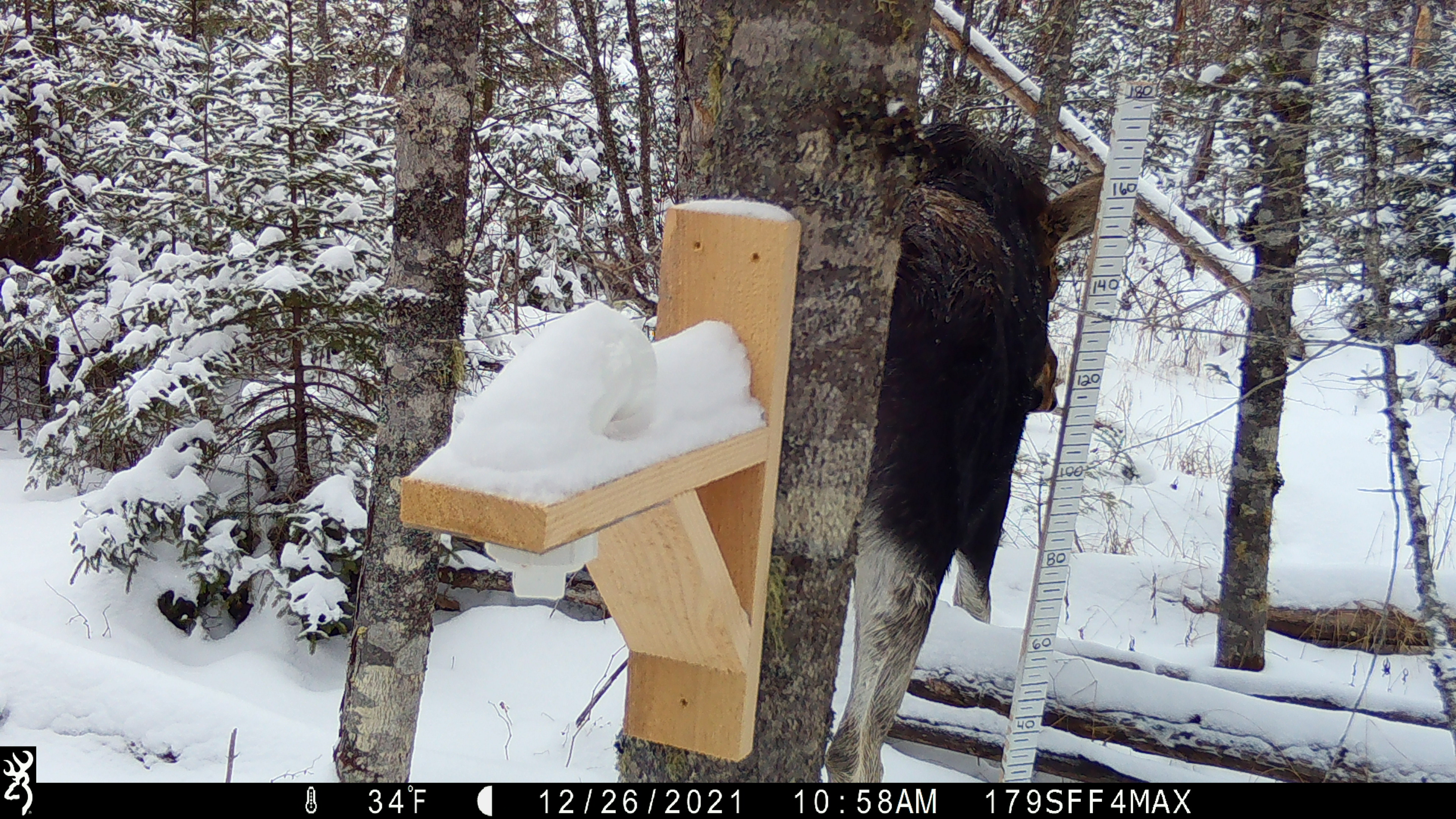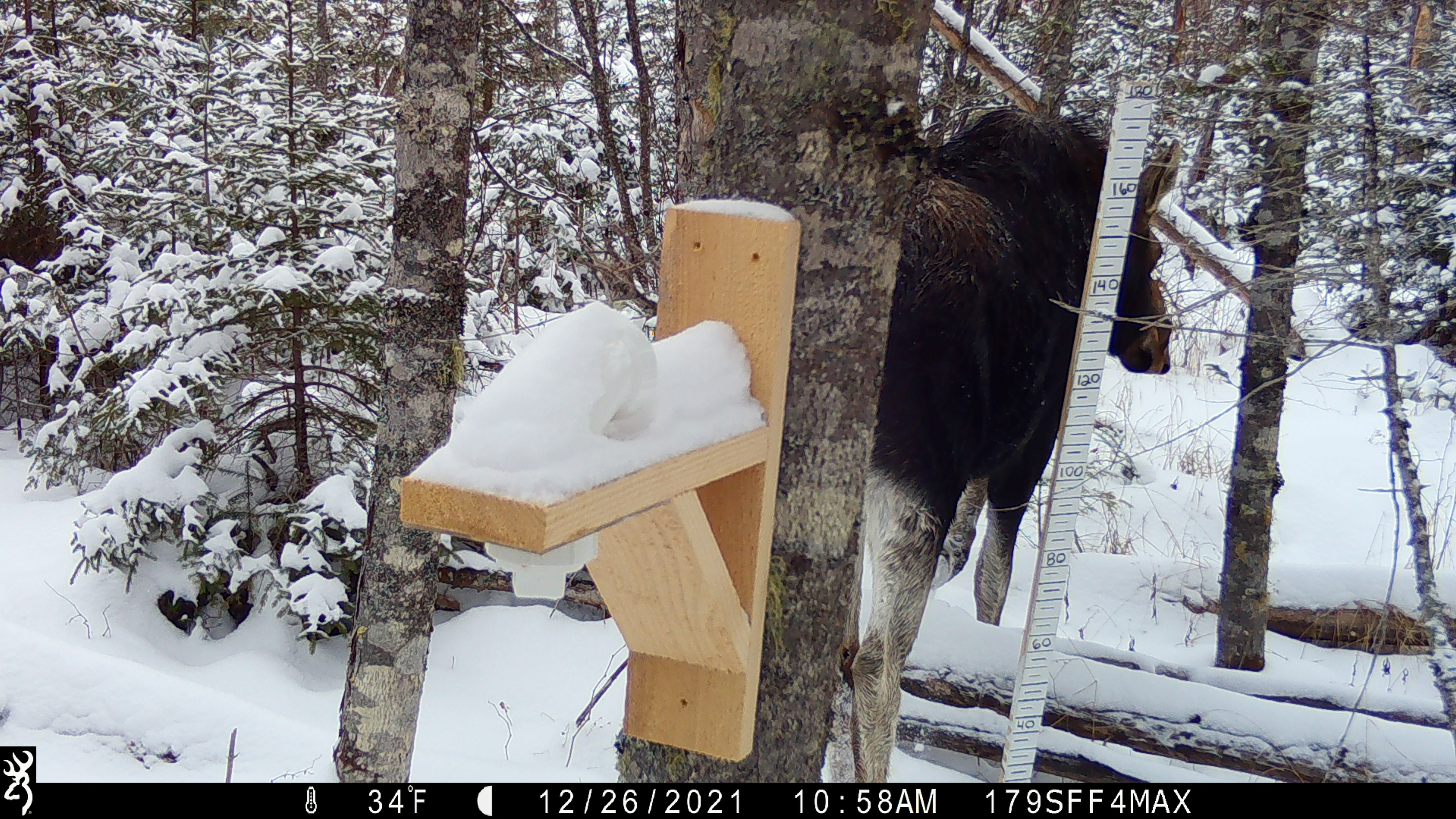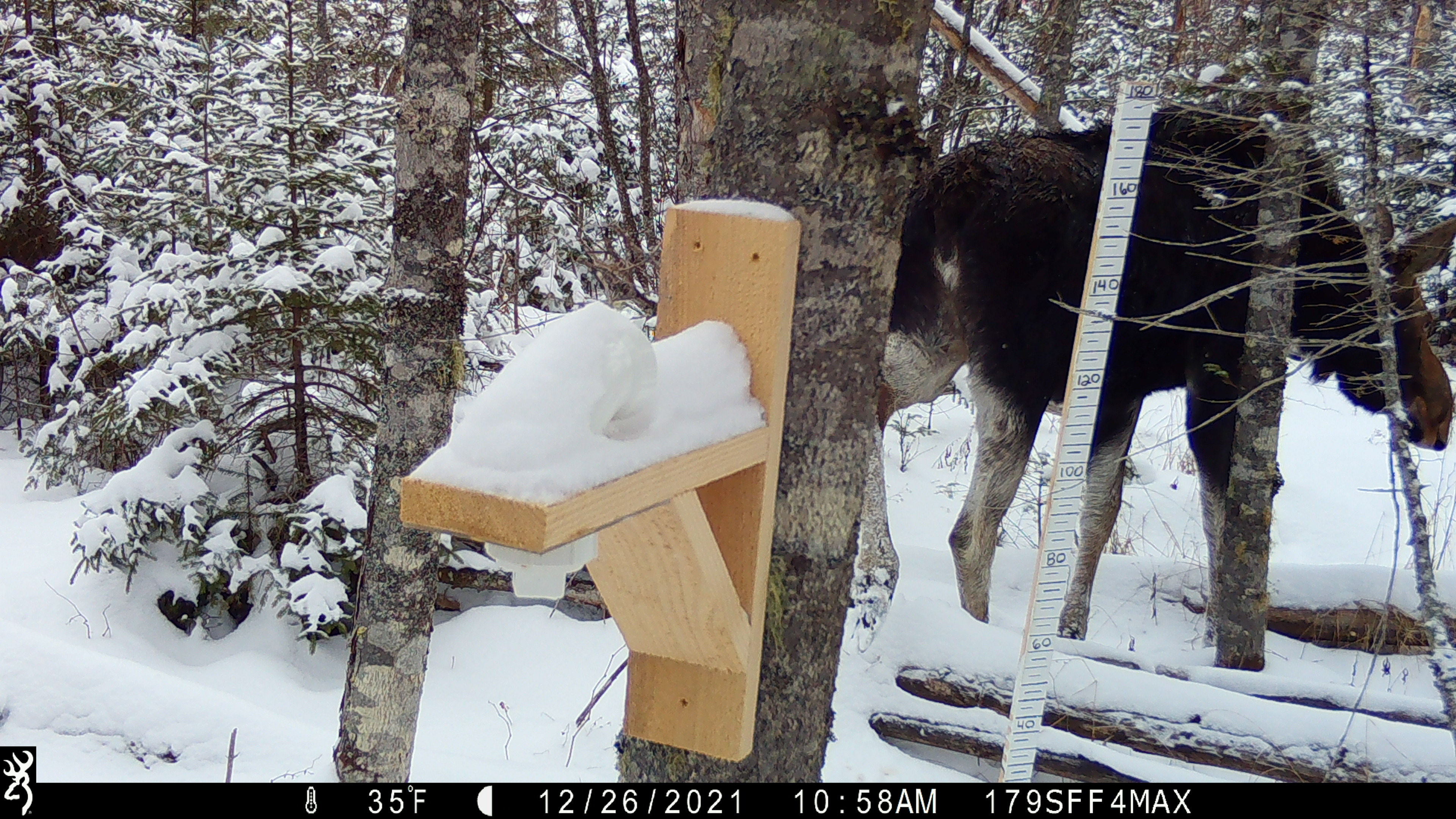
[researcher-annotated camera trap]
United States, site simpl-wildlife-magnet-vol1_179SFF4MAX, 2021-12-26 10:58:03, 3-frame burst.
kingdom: Animalia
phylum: Chordata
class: Mammalia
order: Artiodactyla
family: Cervidae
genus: Alces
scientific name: Alces alces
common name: moose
Moose (Alces alces).